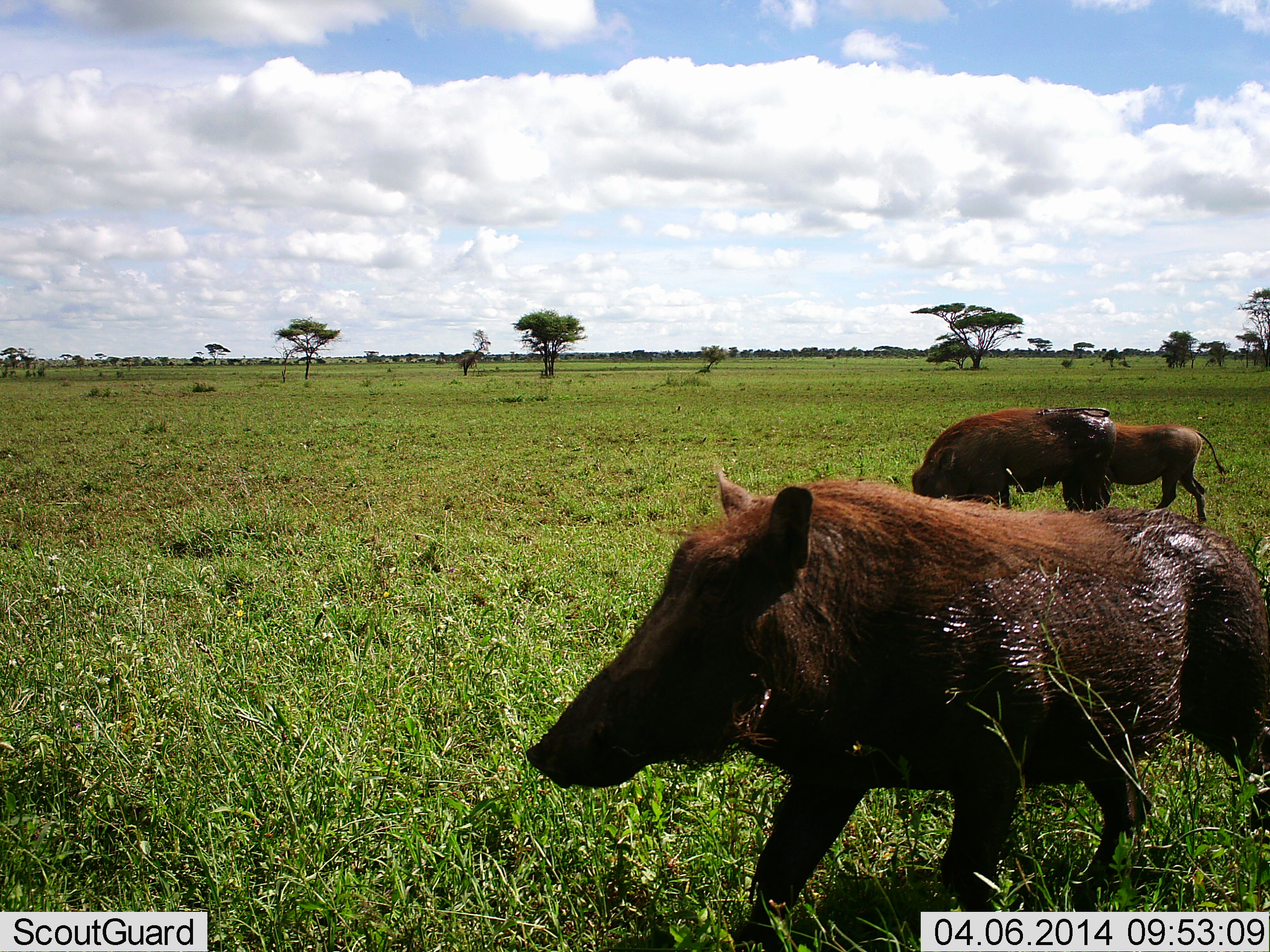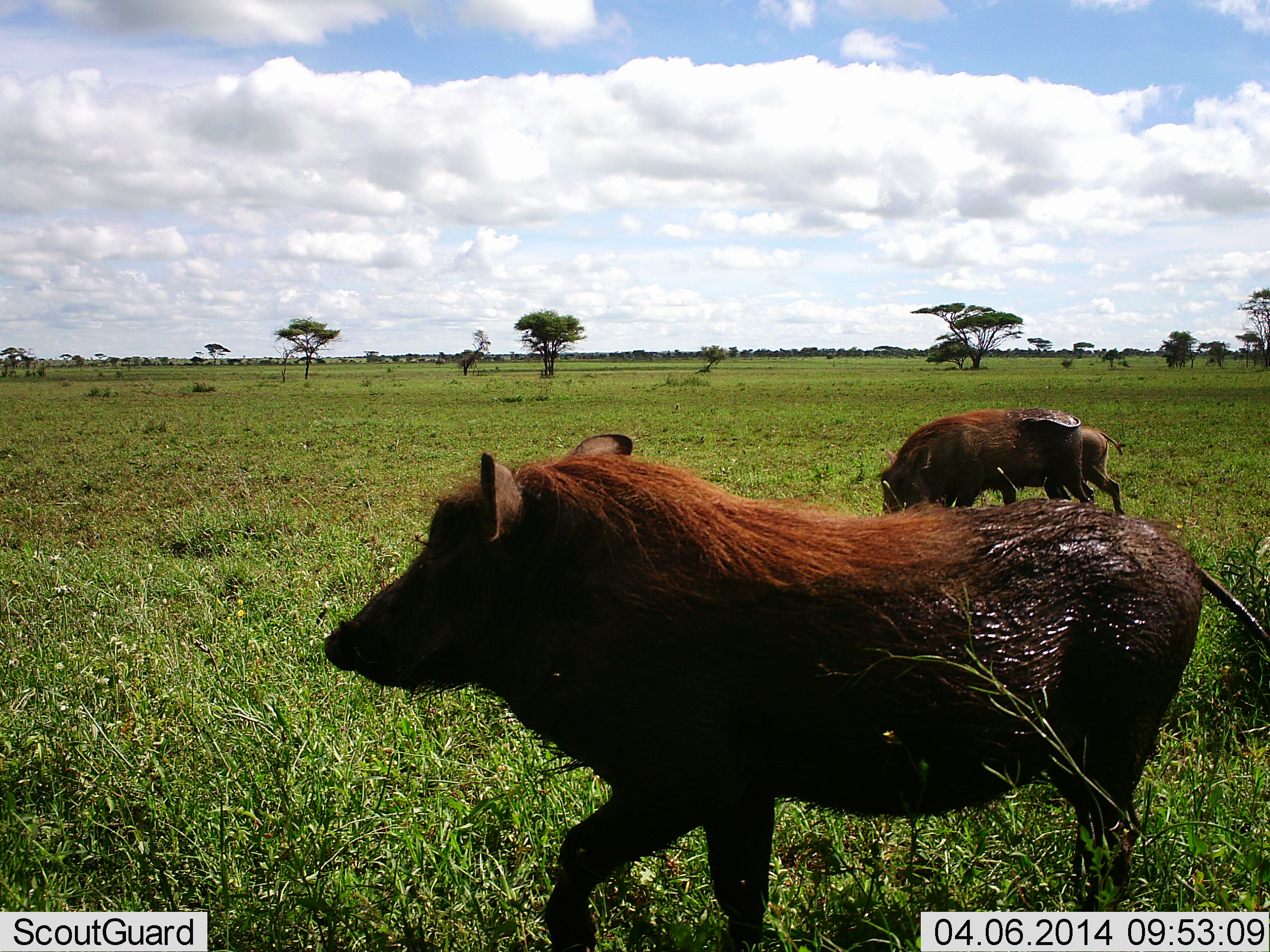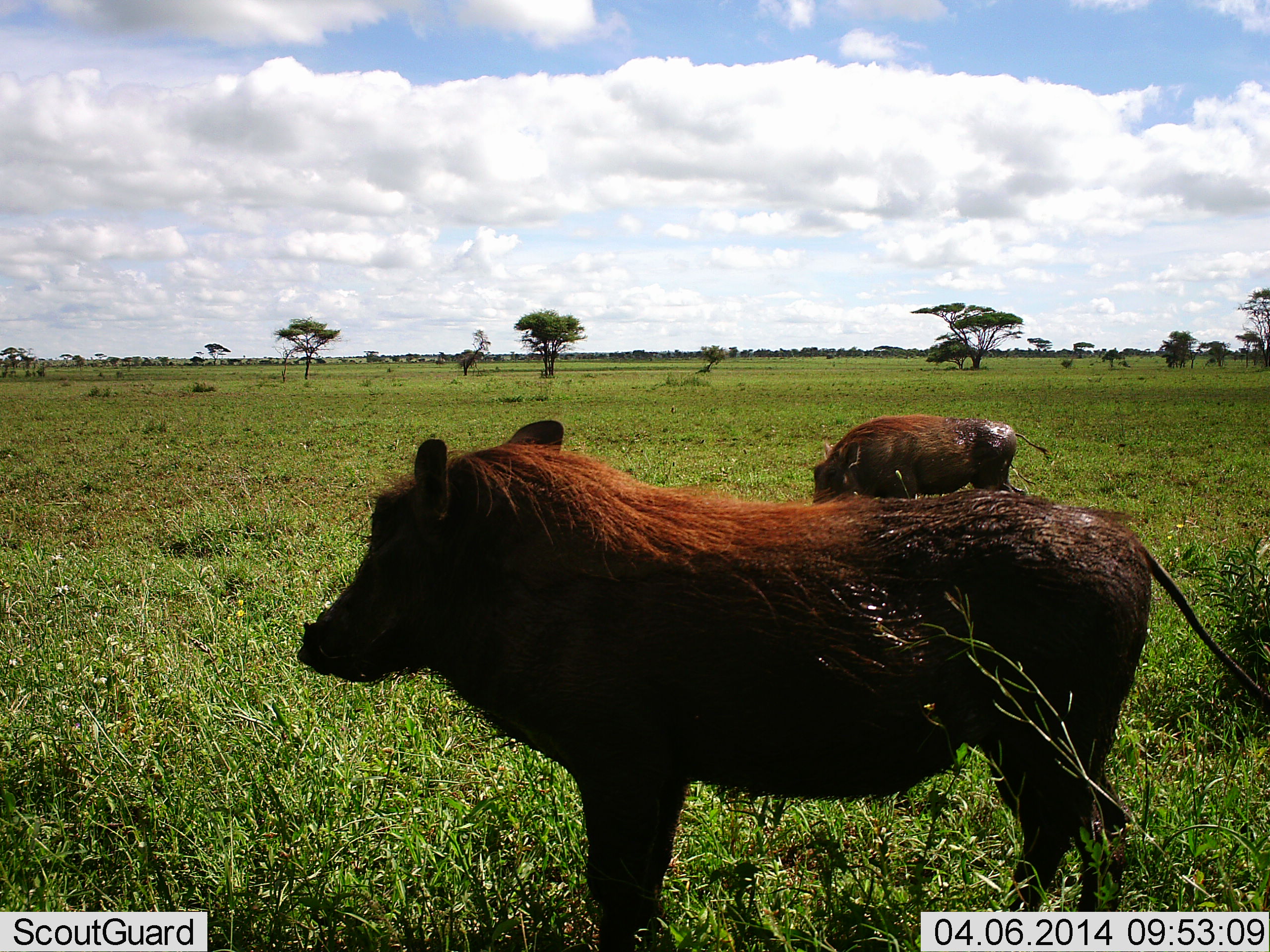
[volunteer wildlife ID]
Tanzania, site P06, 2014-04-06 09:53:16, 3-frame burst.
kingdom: Animalia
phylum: Chordata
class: Mammalia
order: Artiodactyla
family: Suidae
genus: Phacochoerus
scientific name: Phacochoerus africanus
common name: warthog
Warthog (Phacochoerus africanus), count 3. Behavior (volunteer vote fractions): standing 0%, resting 0%, moving 100%, interacting 0%. Young present (vote fraction): 40%. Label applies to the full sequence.